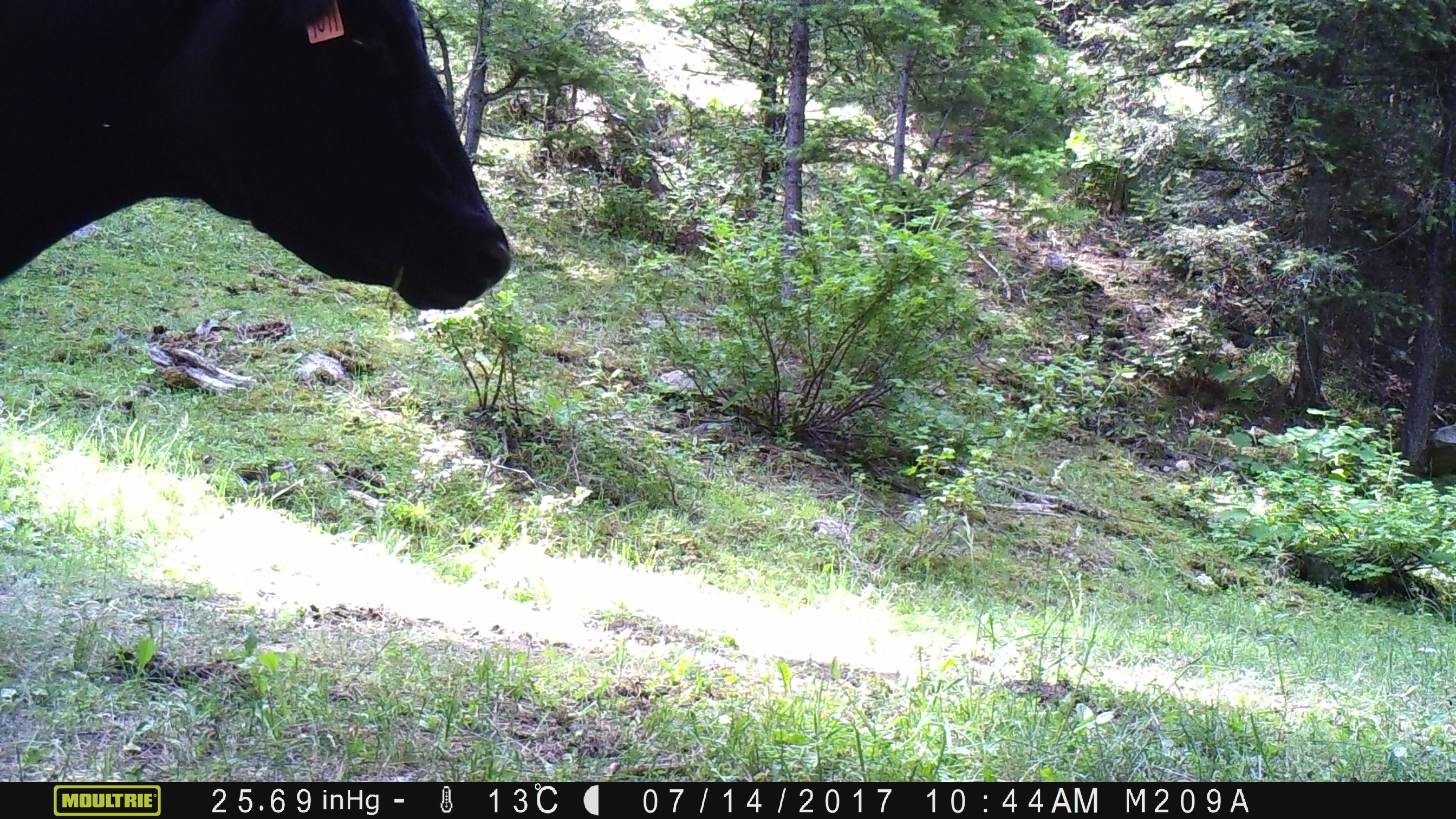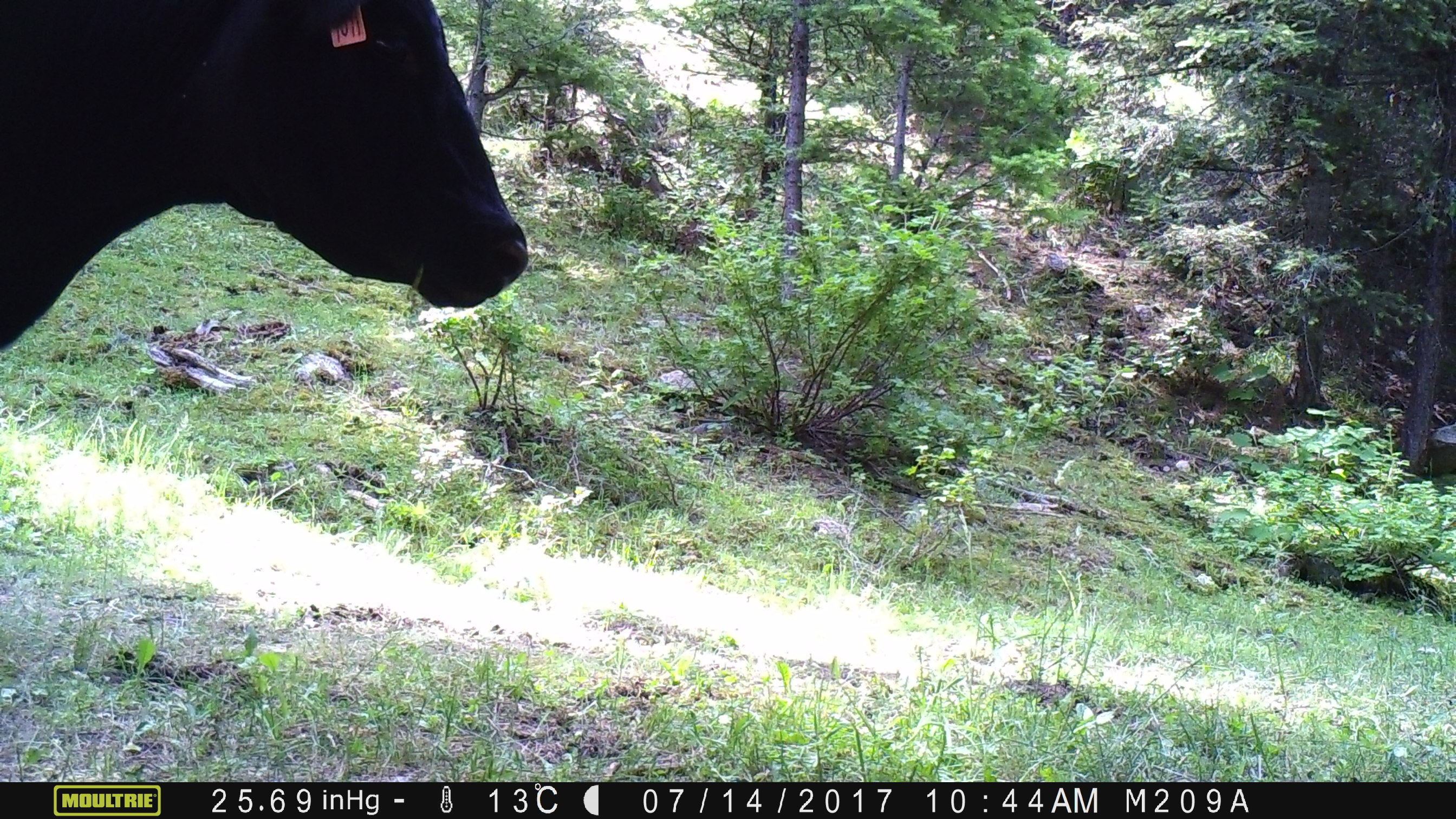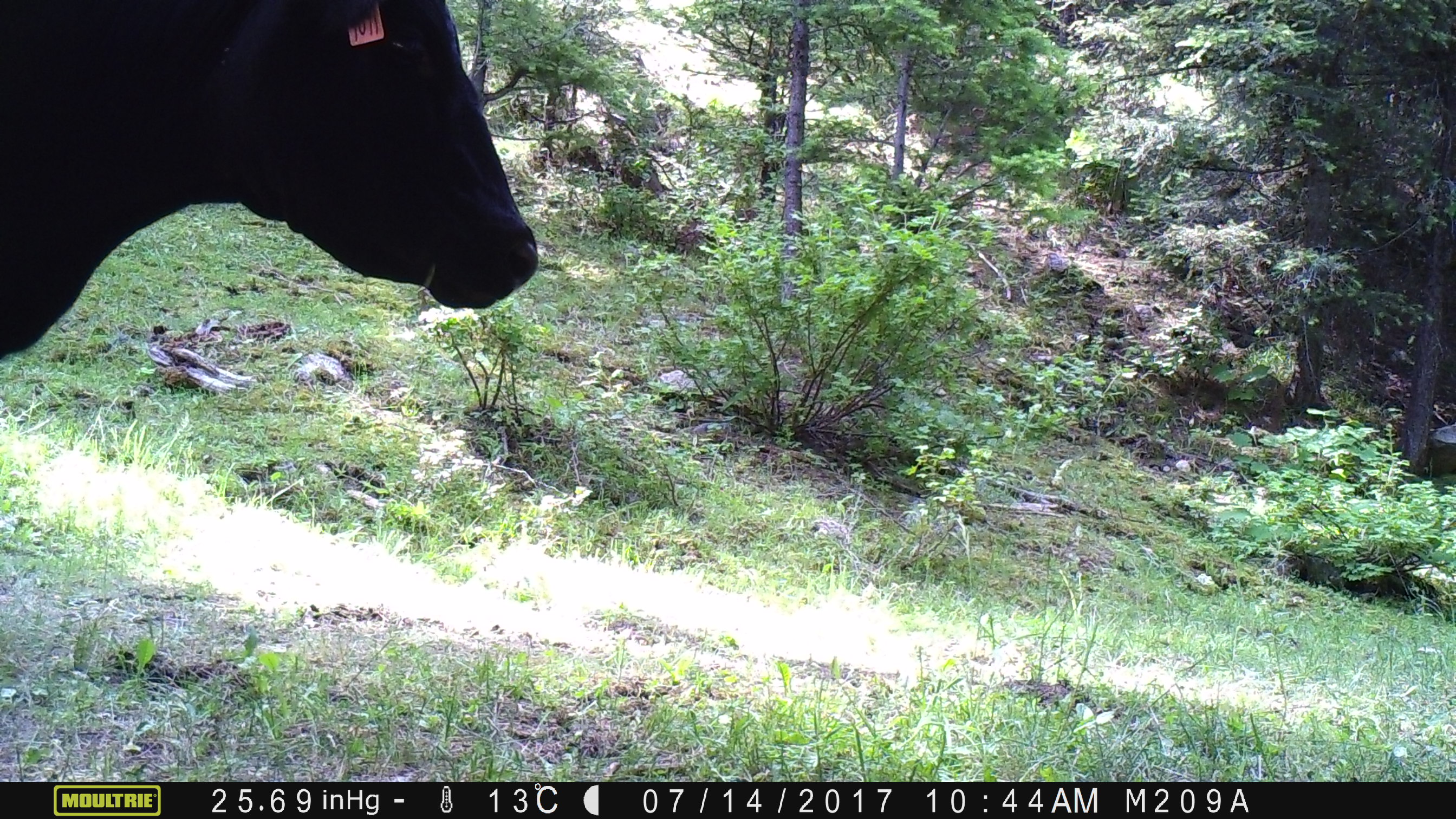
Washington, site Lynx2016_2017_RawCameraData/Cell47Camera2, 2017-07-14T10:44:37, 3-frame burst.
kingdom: Animalia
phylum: Chordata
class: Mammalia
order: Artiodactyla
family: Bovidae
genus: Bos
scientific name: Bos taurus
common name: domestic cattle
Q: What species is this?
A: Domestic cattle (Bos taurus).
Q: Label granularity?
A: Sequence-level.